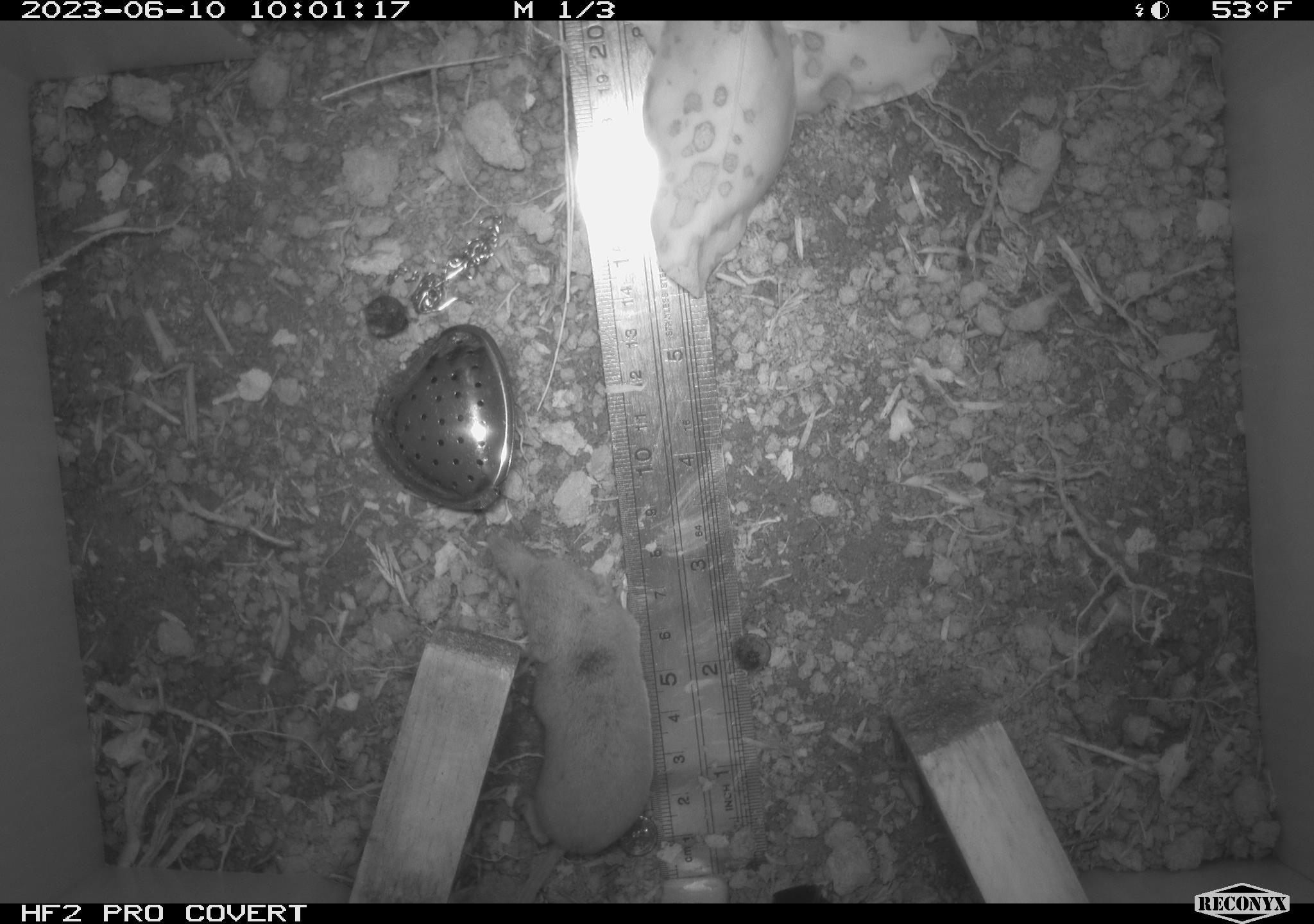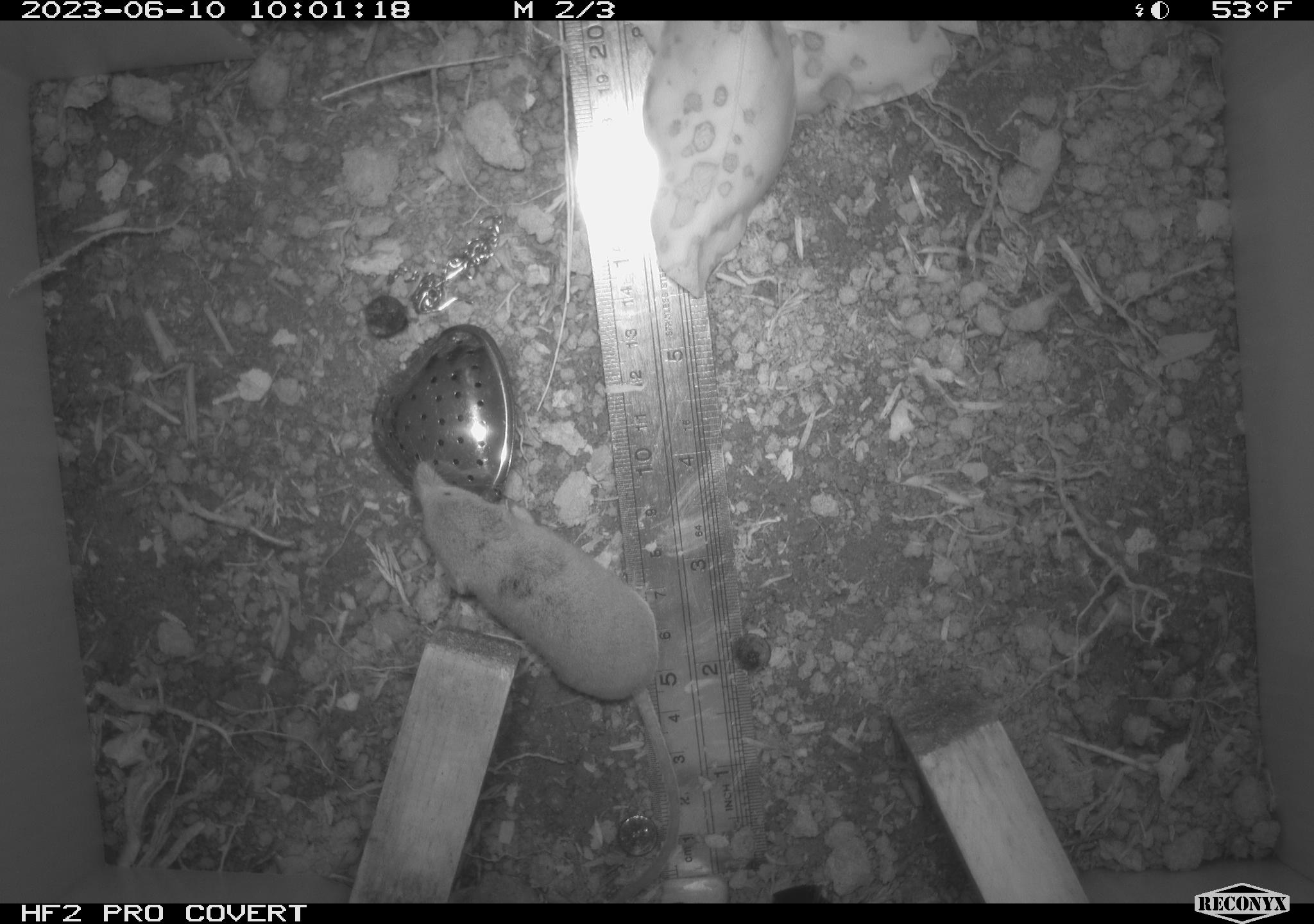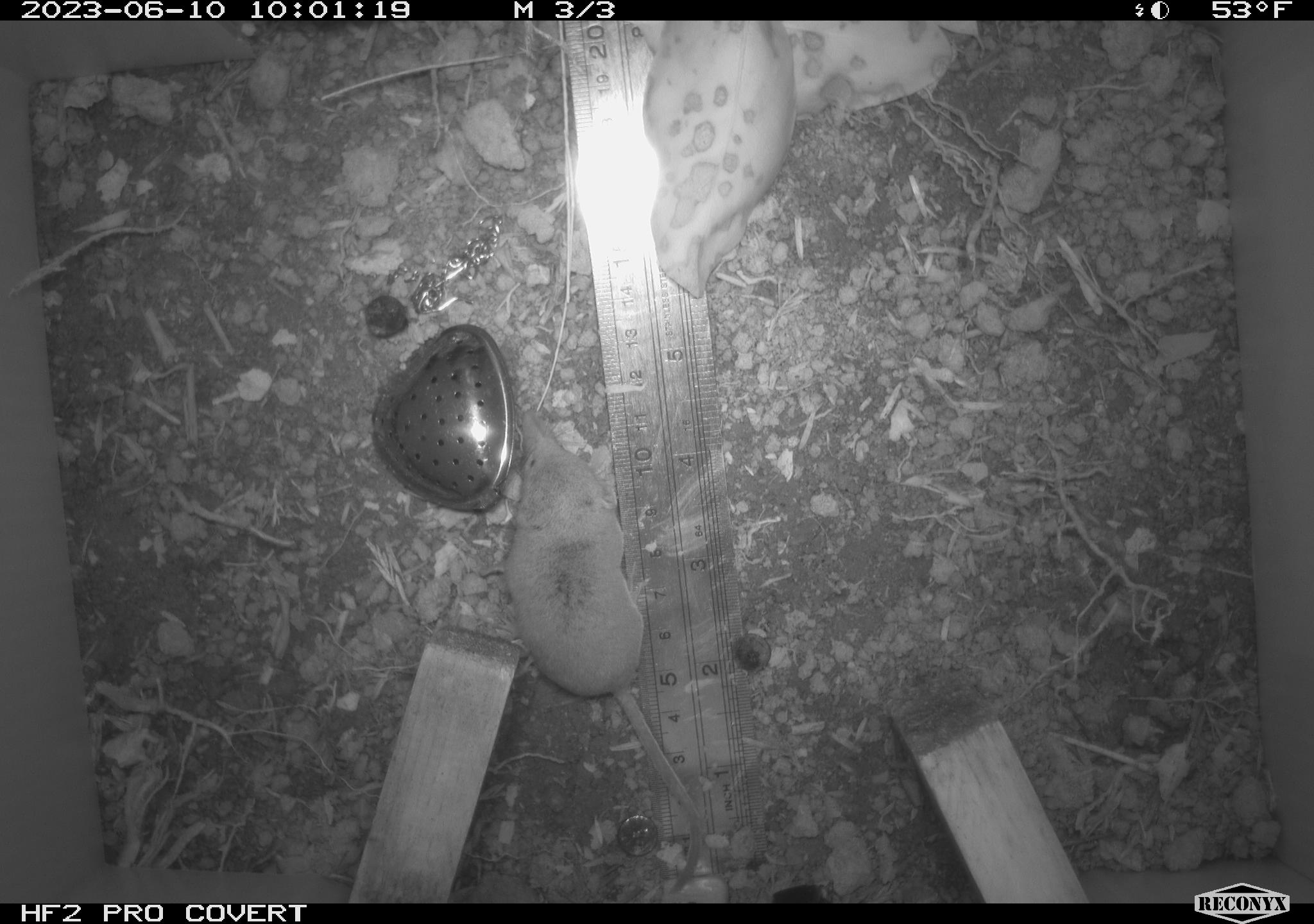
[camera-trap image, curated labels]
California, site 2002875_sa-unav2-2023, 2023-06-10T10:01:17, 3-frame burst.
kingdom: Animalia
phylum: Chordata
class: Mammalia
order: Eulipotyphla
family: Soricidae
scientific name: Soricidae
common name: shrews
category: soricidae family